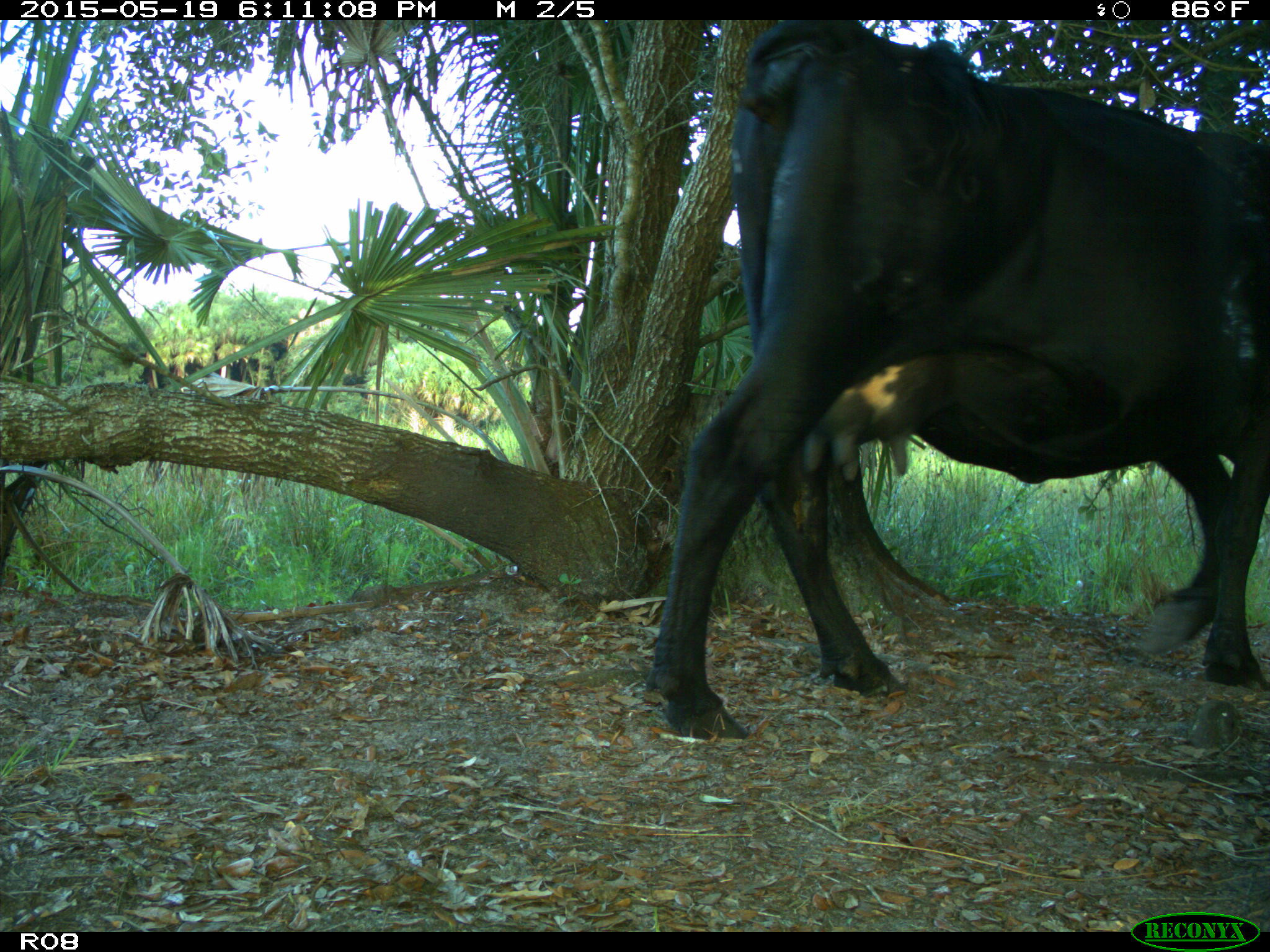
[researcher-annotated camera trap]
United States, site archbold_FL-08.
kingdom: Animalia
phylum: Chordata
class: Mammalia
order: Artiodactyla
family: Bovidae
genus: Bos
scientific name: Bos taurus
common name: domestic cow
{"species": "Bos taurus (domestic cow)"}